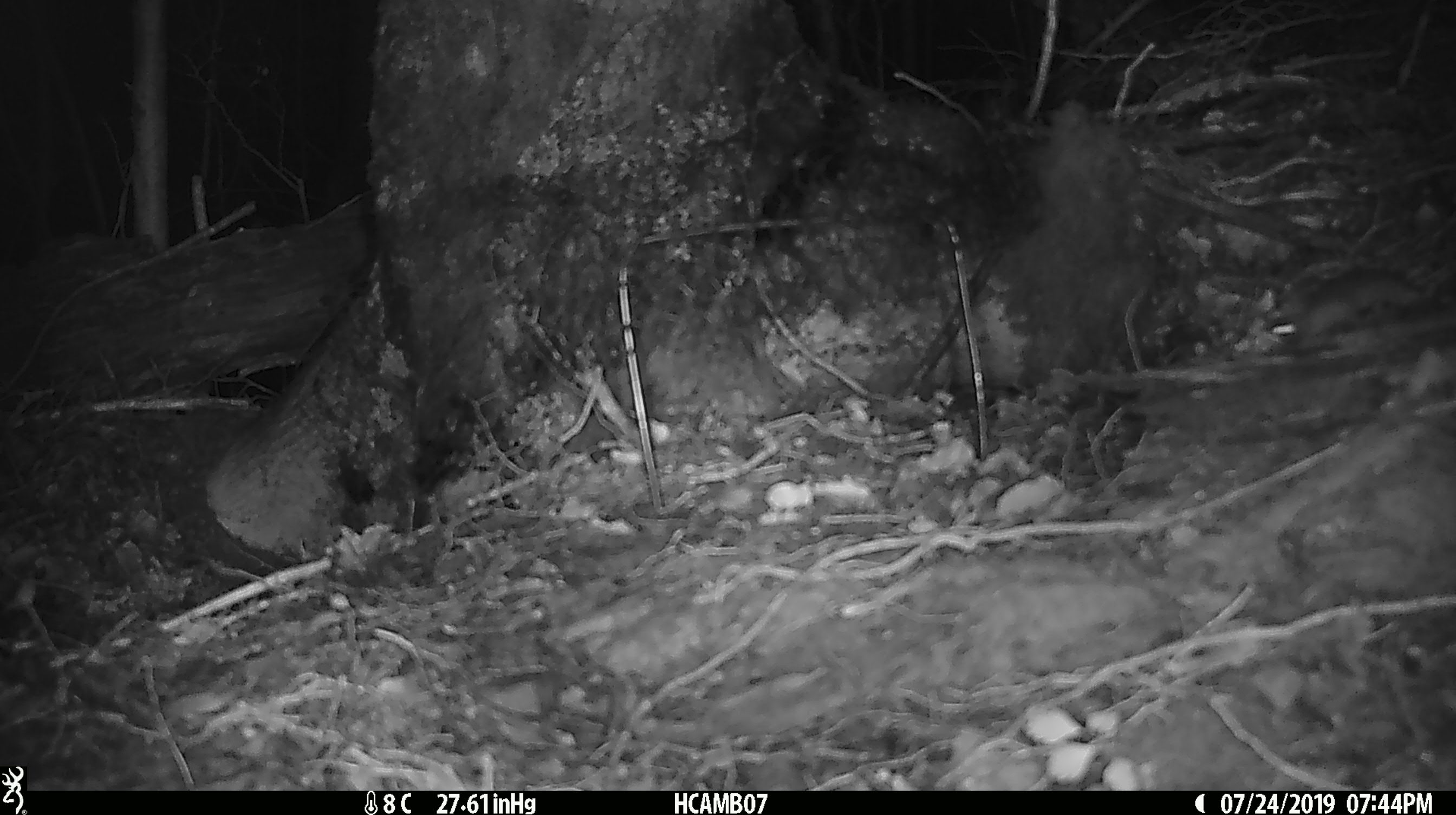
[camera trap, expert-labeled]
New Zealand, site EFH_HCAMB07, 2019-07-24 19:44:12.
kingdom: Animalia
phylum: Chordata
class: Mammalia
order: Rodentia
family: Muridae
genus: Mus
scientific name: Mus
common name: mouse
Mouse (Mus).